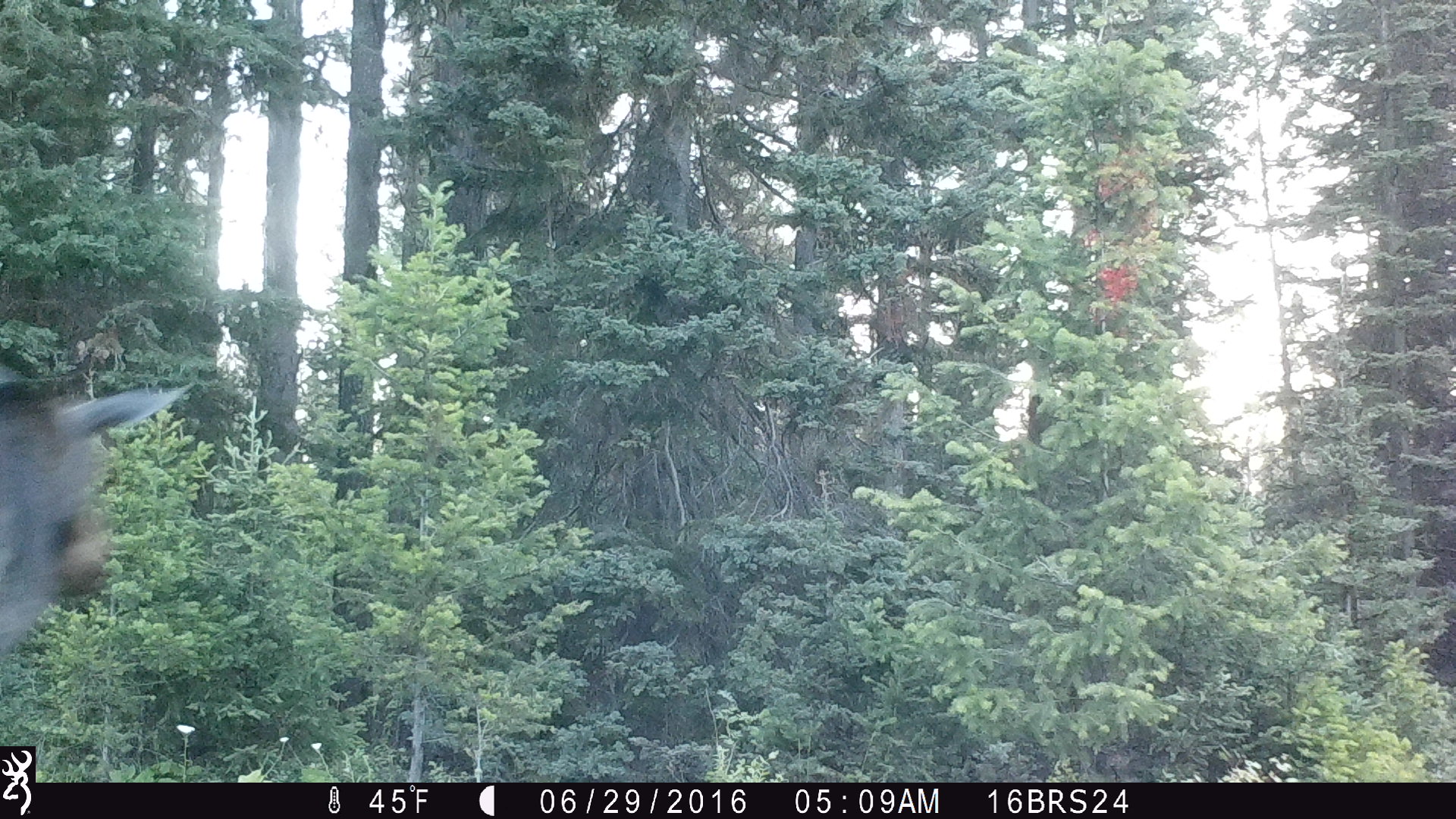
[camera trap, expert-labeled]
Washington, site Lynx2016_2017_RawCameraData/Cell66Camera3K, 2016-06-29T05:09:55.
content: unidentified animal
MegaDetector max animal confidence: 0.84